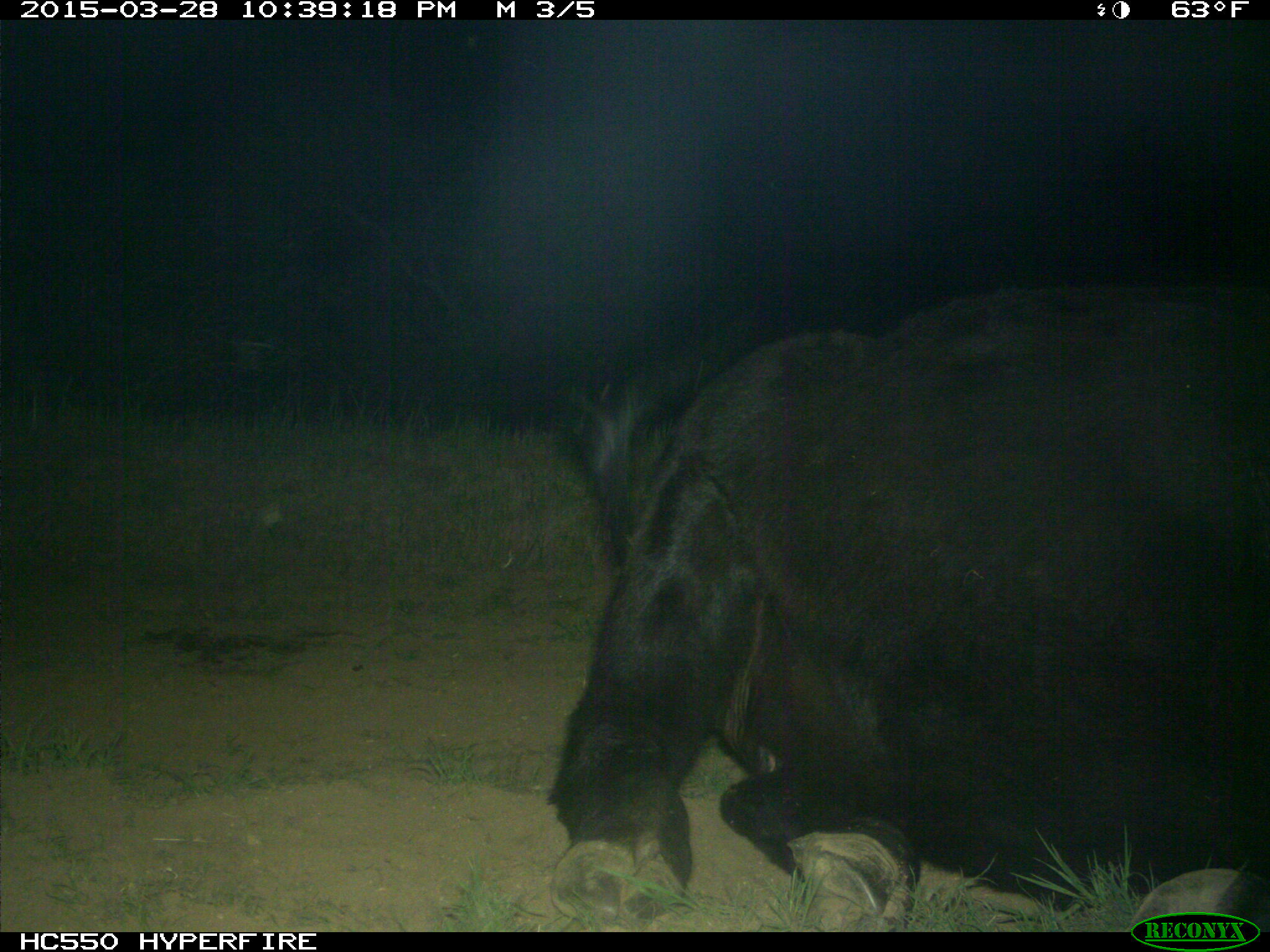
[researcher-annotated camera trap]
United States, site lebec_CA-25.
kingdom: Animalia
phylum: Chordata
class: Mammalia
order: Artiodactyla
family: Bovidae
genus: Bos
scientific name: Bos taurus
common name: domestic cow